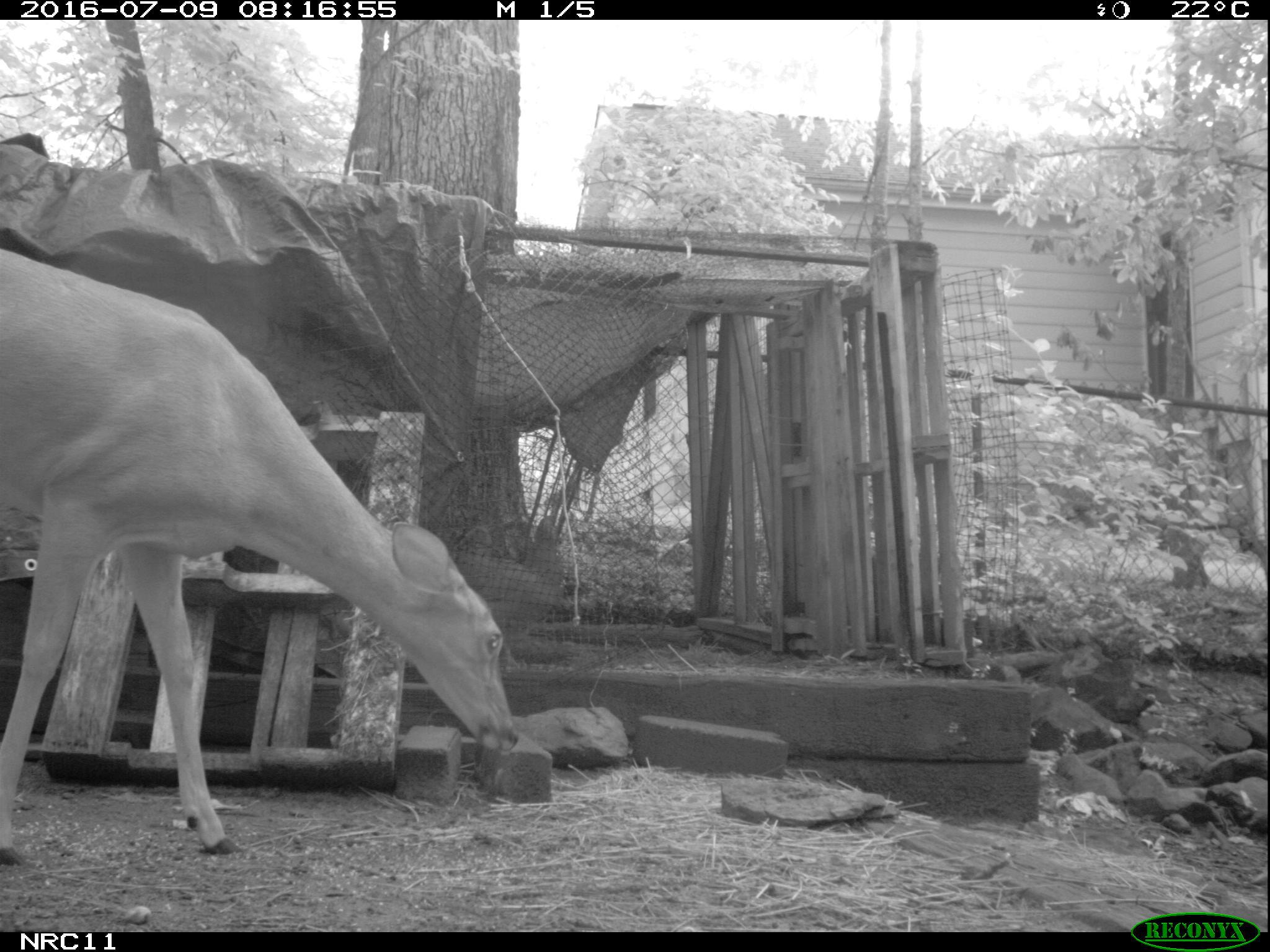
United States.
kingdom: Animalia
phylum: Chordata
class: Mammalia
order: Artiodactyla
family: Cervidae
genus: Odocoileus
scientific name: Odocoileus virginianus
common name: white-tailed deer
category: White Tailed Deer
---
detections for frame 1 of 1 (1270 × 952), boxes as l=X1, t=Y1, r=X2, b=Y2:
White Tailed Deer: l=0, t=232, r=525, b=880